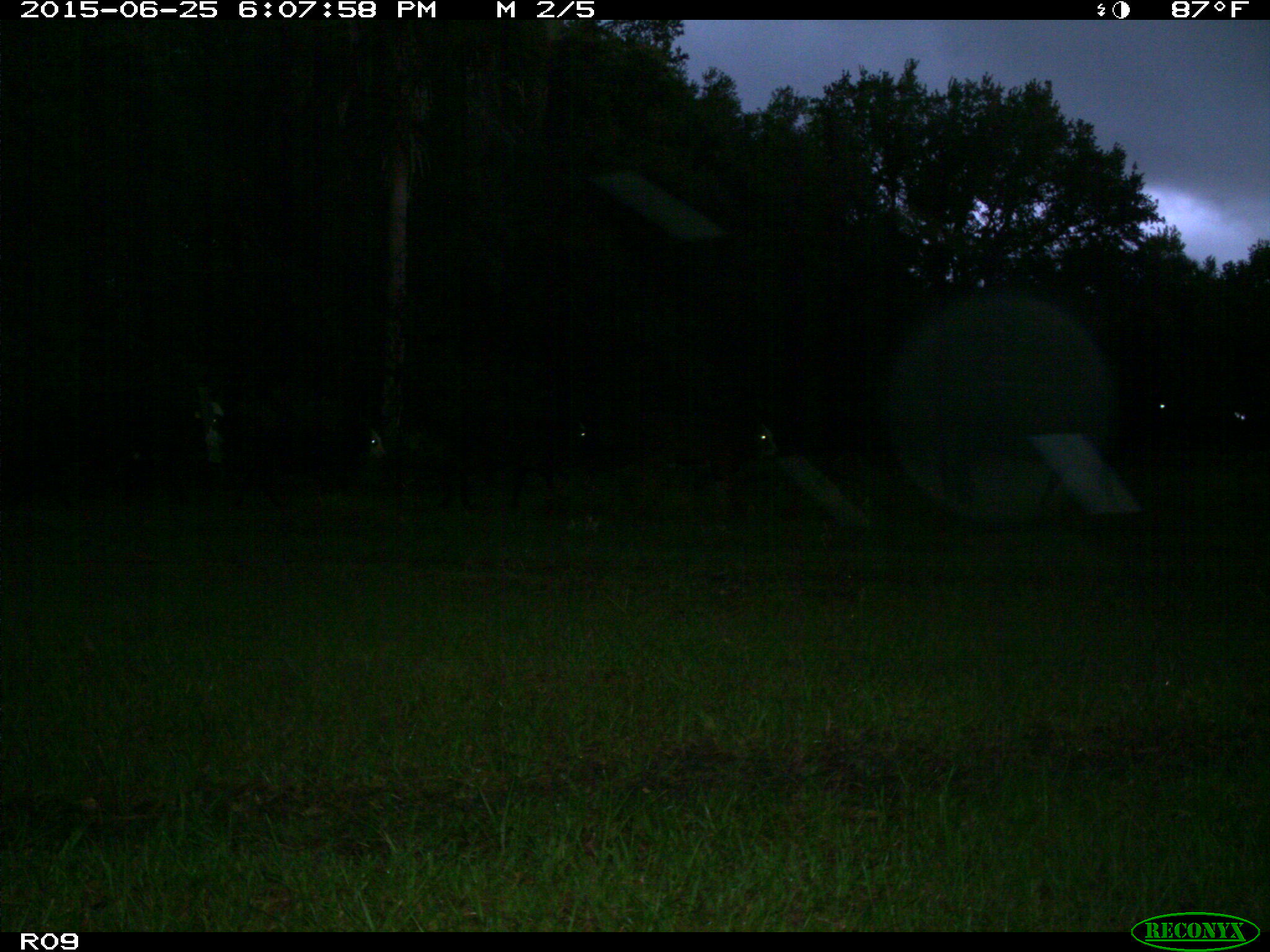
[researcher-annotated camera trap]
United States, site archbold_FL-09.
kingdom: Animalia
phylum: Chordata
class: Mammalia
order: Artiodactyla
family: Bovidae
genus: Bos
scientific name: Bos taurus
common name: domestic cow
Bos taurus (domestic cow).